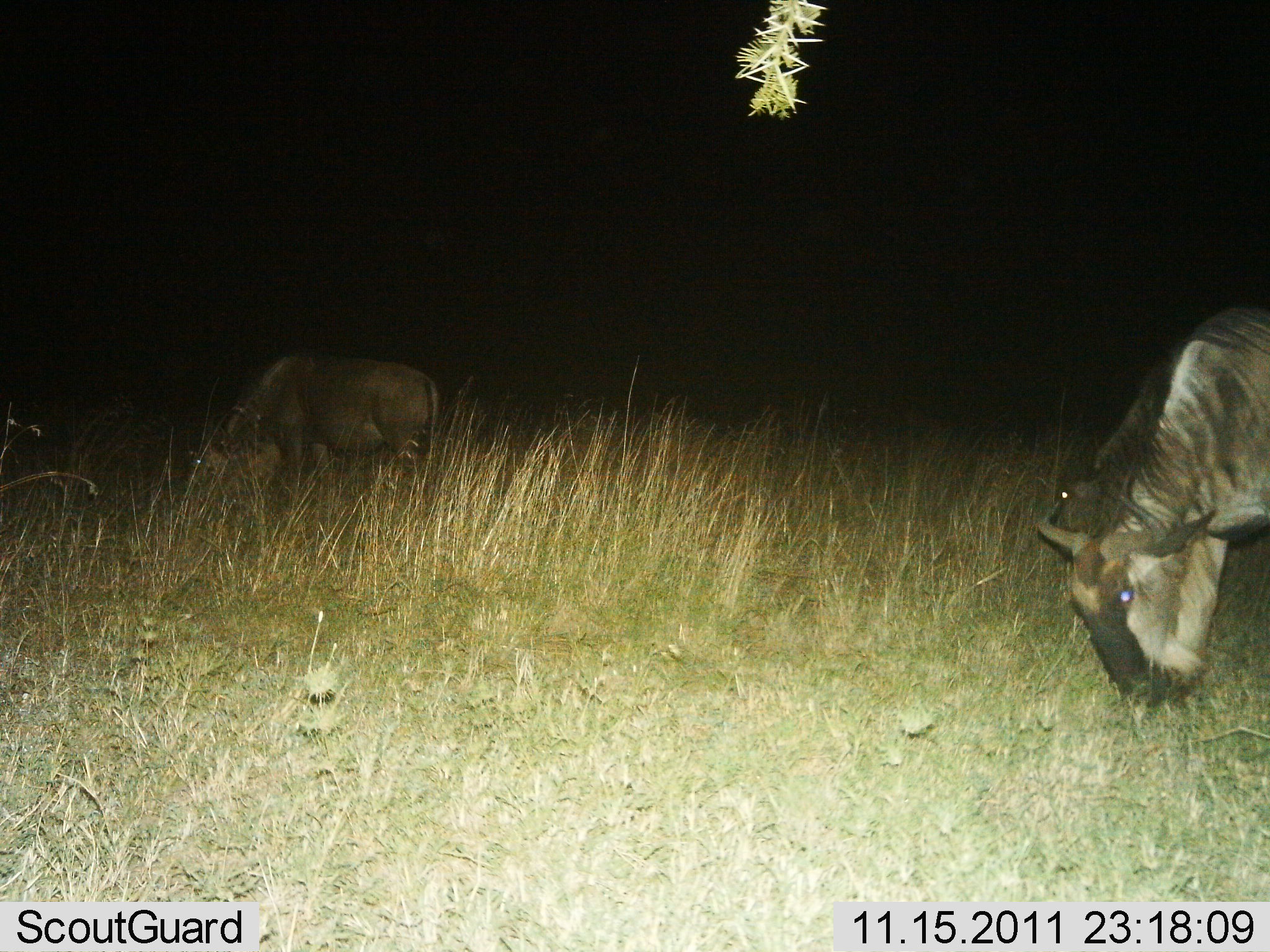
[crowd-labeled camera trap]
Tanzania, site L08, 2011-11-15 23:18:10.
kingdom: Animalia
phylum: Chordata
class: Mammalia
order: Artiodactyla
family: Bovidae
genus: Connochaetes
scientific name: Connochaetes taurinus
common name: blue wildebeest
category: wildebeest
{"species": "wildebeest (blue wildebeest) (Connochaetes taurinus)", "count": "2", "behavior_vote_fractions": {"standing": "31%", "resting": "0%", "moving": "0%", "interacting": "0%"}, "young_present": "0%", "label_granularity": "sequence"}